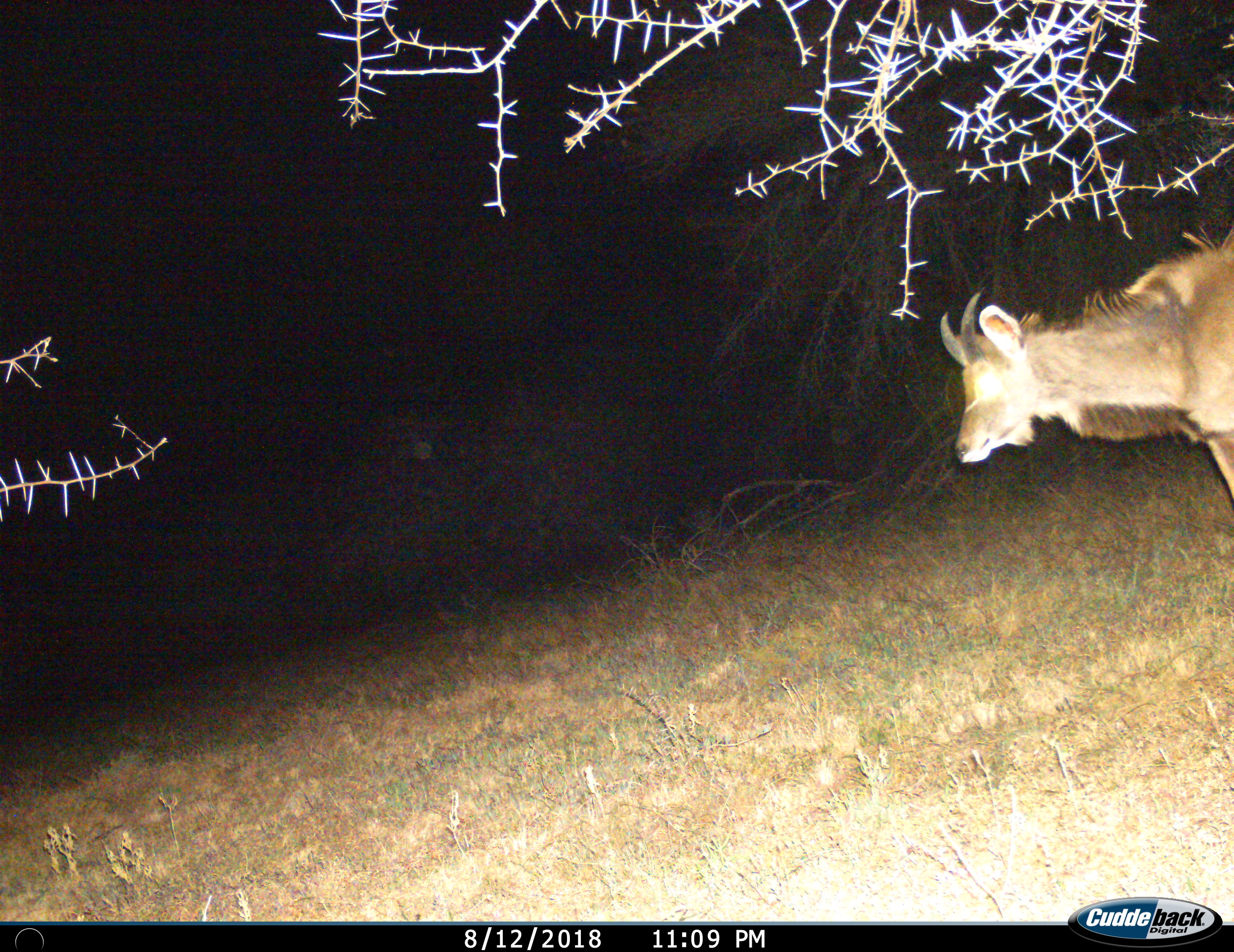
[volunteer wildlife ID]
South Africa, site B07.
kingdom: Animalia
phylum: Chordata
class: Mammalia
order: Artiodactyla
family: Bovidae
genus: Tragelaphus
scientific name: Tragelaphus strepsiceros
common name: greater kudu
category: kudu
Kudu (greater kudu) (Tragelaphus strepsiceros), count 1. Behavior (volunteer vote fractions): standing 56%, resting 0%, moving 56%, interacting 0%. Young present (vote fraction): 22%. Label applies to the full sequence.